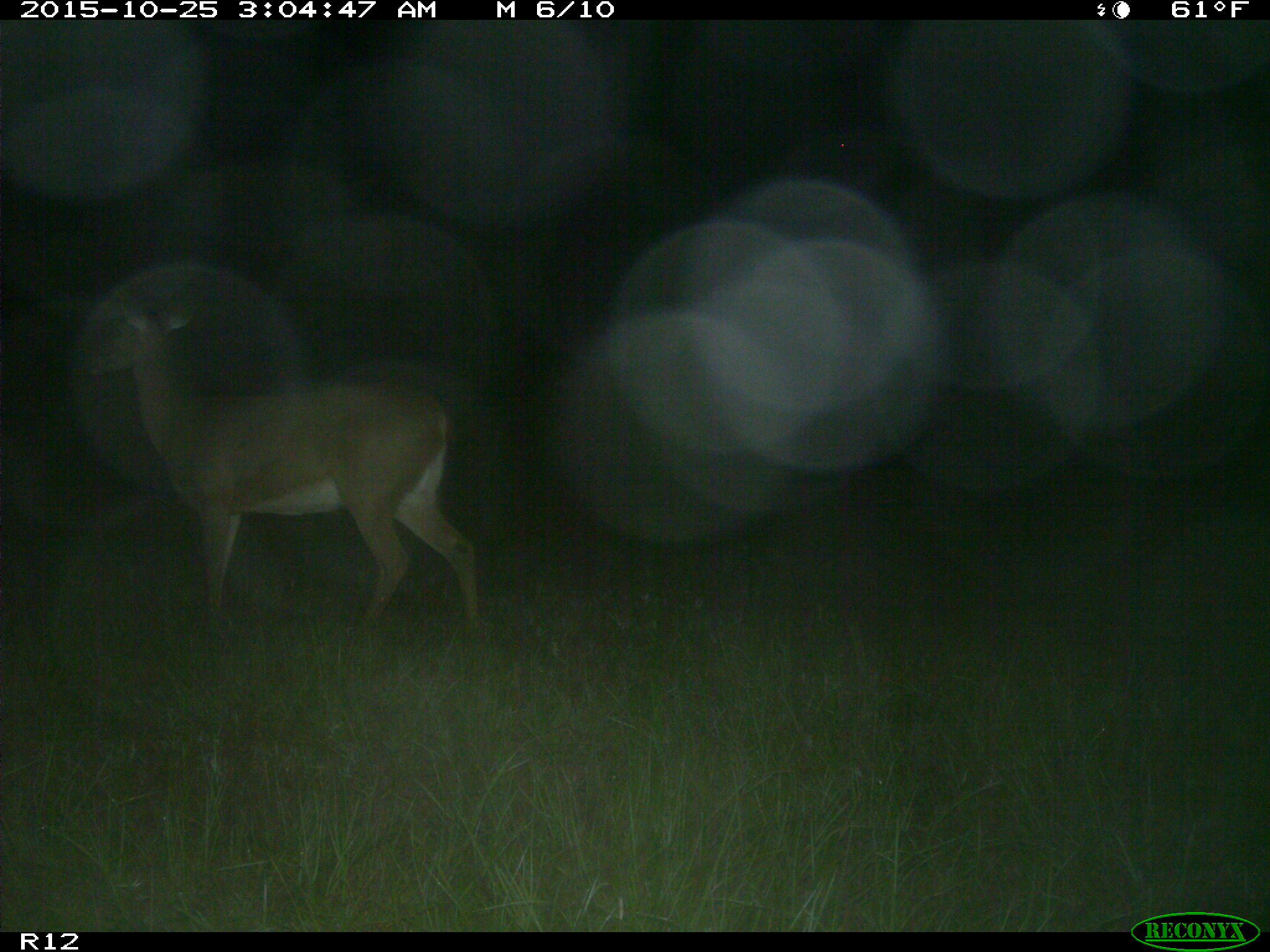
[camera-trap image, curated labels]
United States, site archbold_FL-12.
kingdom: Animalia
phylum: Chordata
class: Mammalia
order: Artiodactyla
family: Cervidae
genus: Odocoileus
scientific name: Odocoileus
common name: deer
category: unidentified deer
Unidentified deer (deer) (Odocoileus).